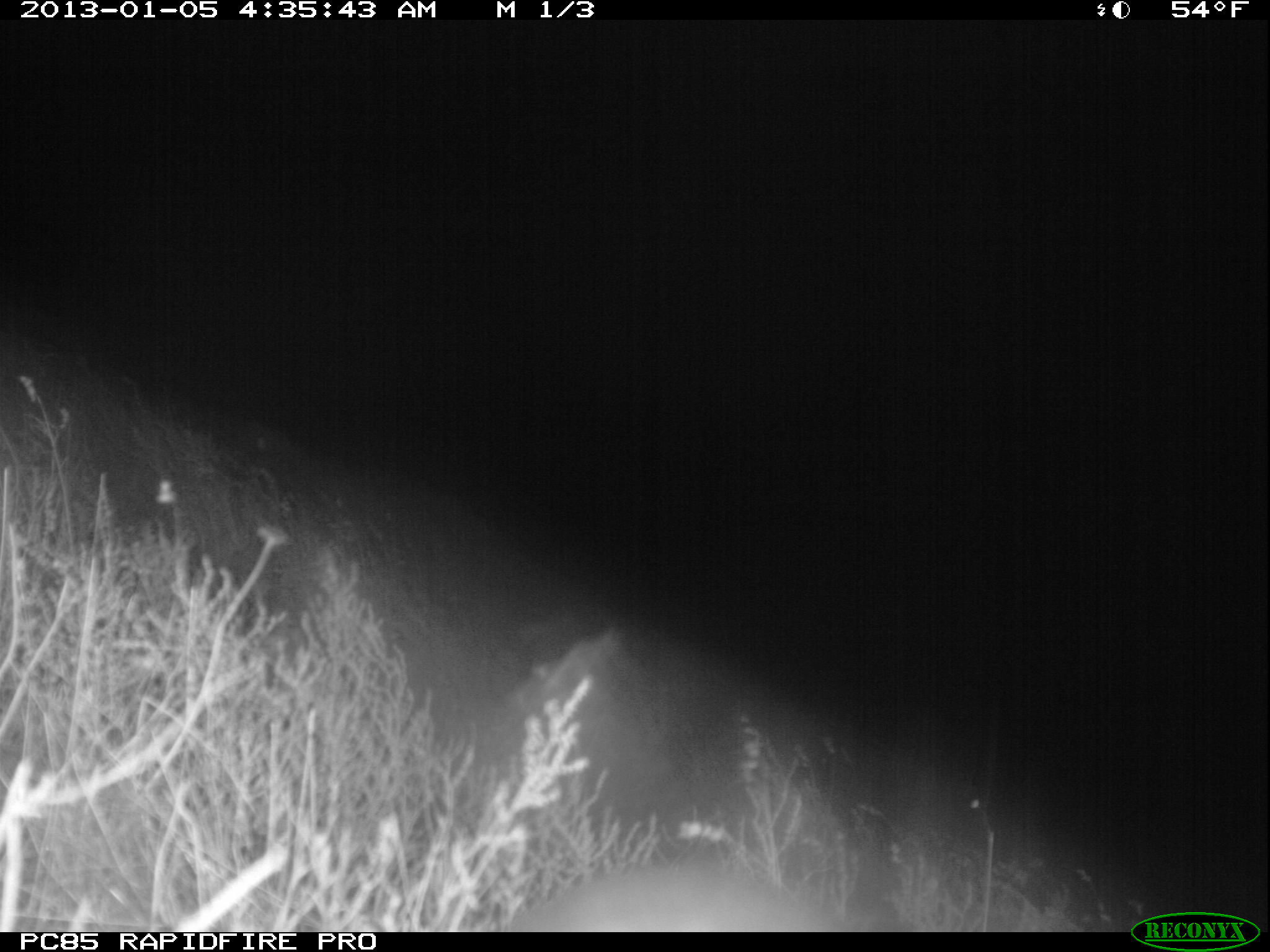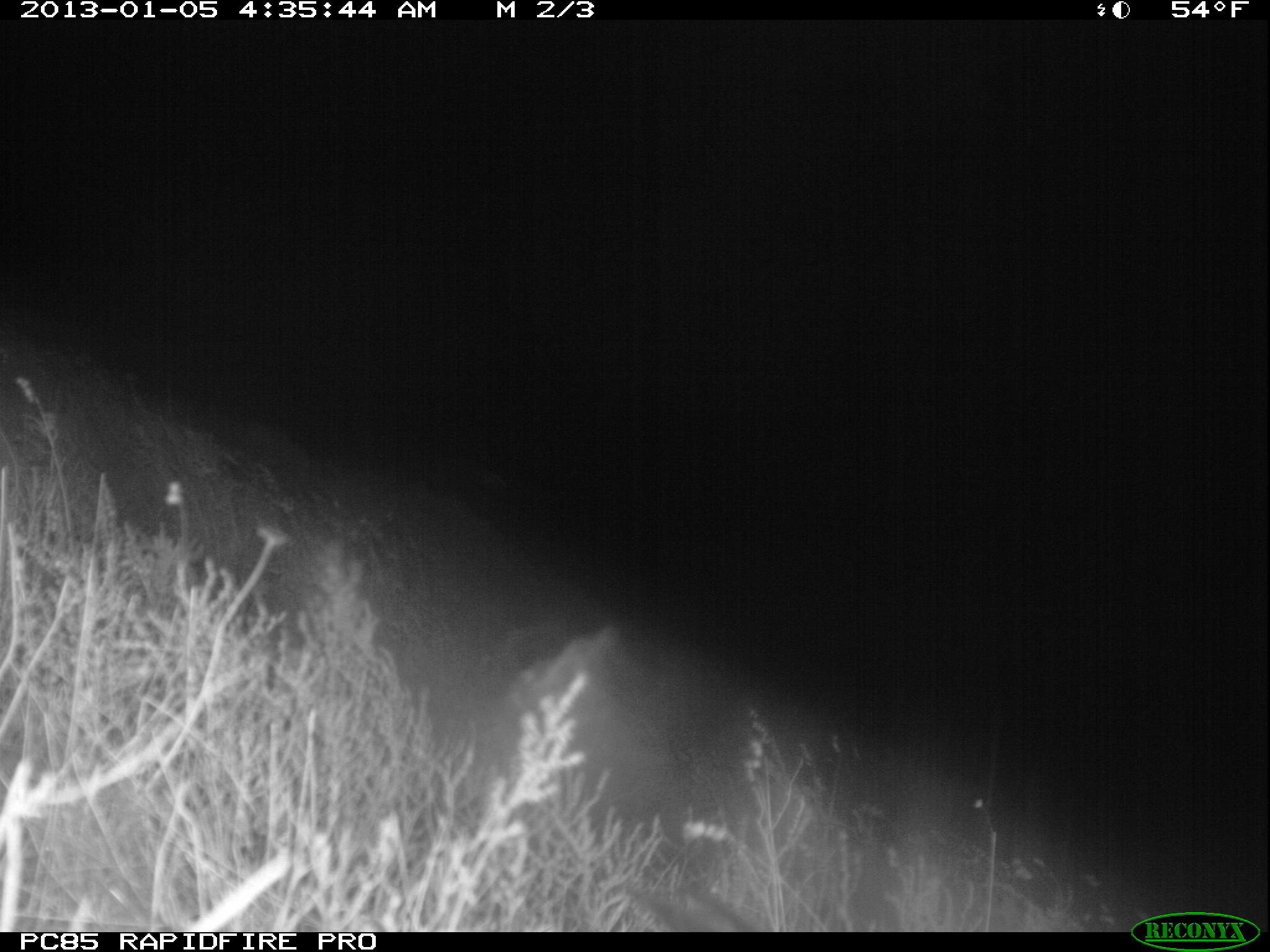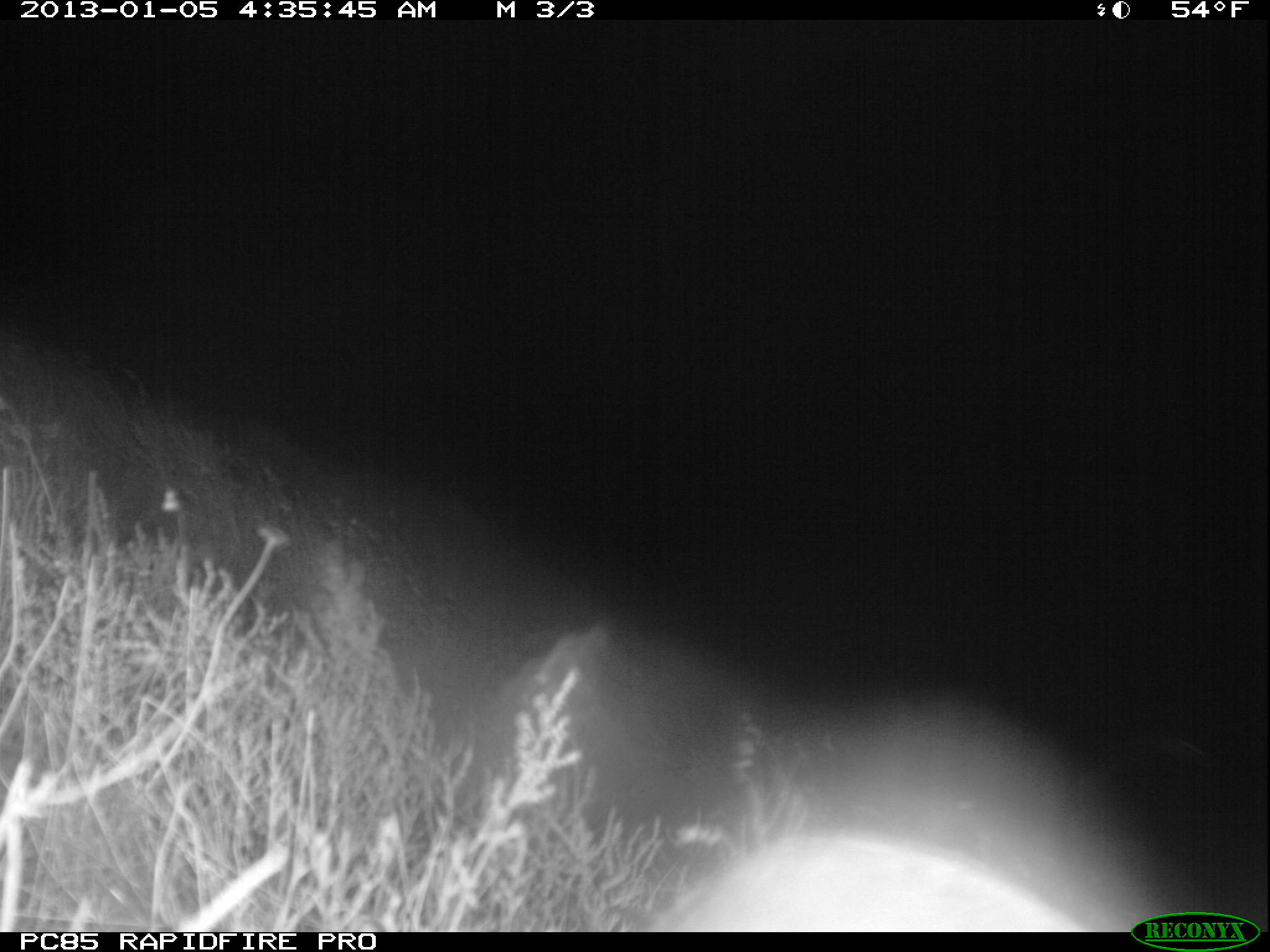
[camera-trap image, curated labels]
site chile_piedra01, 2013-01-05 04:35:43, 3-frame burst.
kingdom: Animalia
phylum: Chordata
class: Aves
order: Procellariiformes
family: Procellariidae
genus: Calonectris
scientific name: Calonectris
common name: shearwater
Shearwater (Calonectris).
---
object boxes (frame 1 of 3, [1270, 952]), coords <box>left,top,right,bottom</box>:
shearwater: <box>494,862,848,935</box>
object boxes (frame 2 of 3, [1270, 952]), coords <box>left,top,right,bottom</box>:
unknown: <box>624,880,761,928</box>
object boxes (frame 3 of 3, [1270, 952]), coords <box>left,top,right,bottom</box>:
shearwater: <box>622,835,1079,933</box>